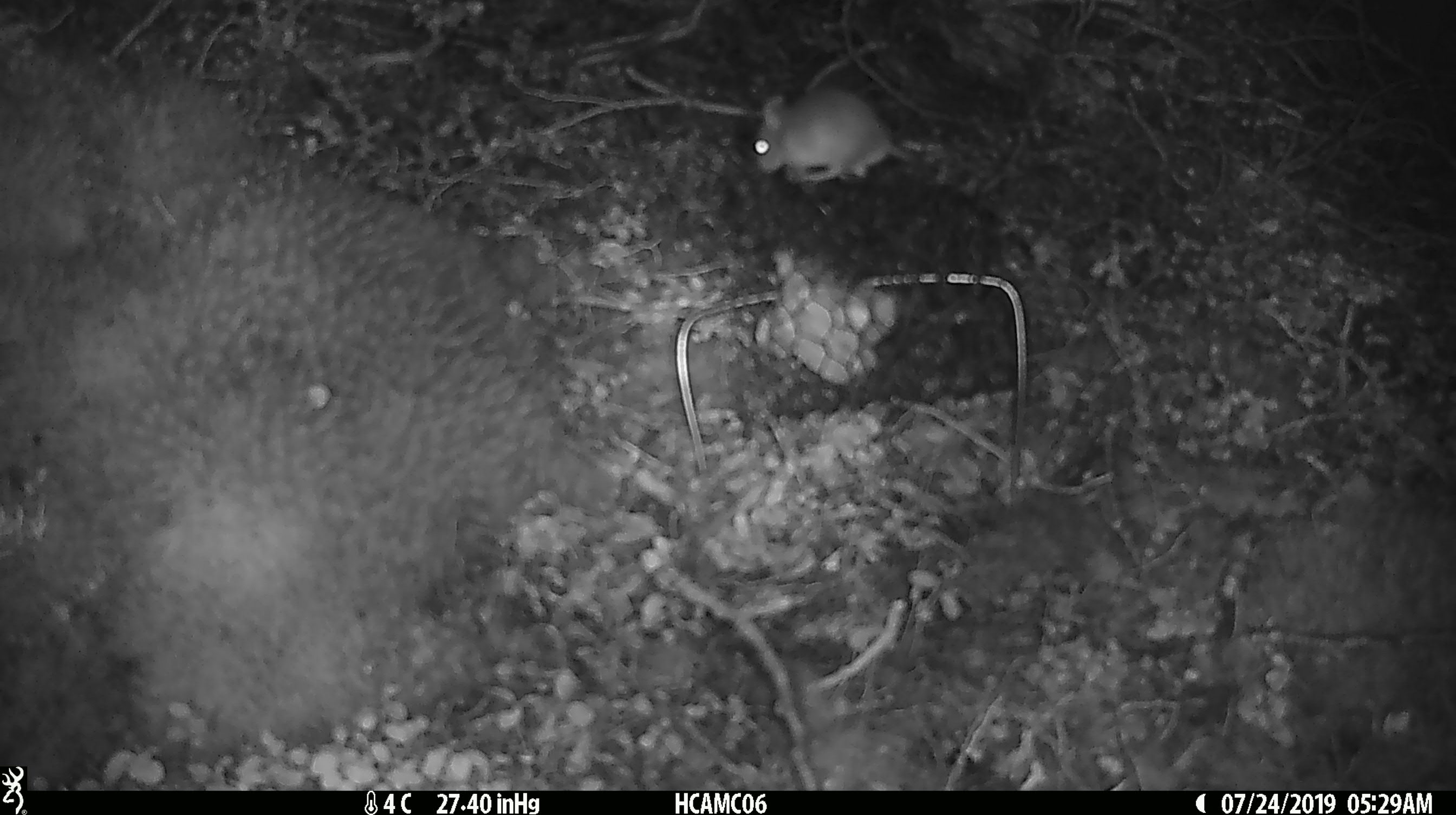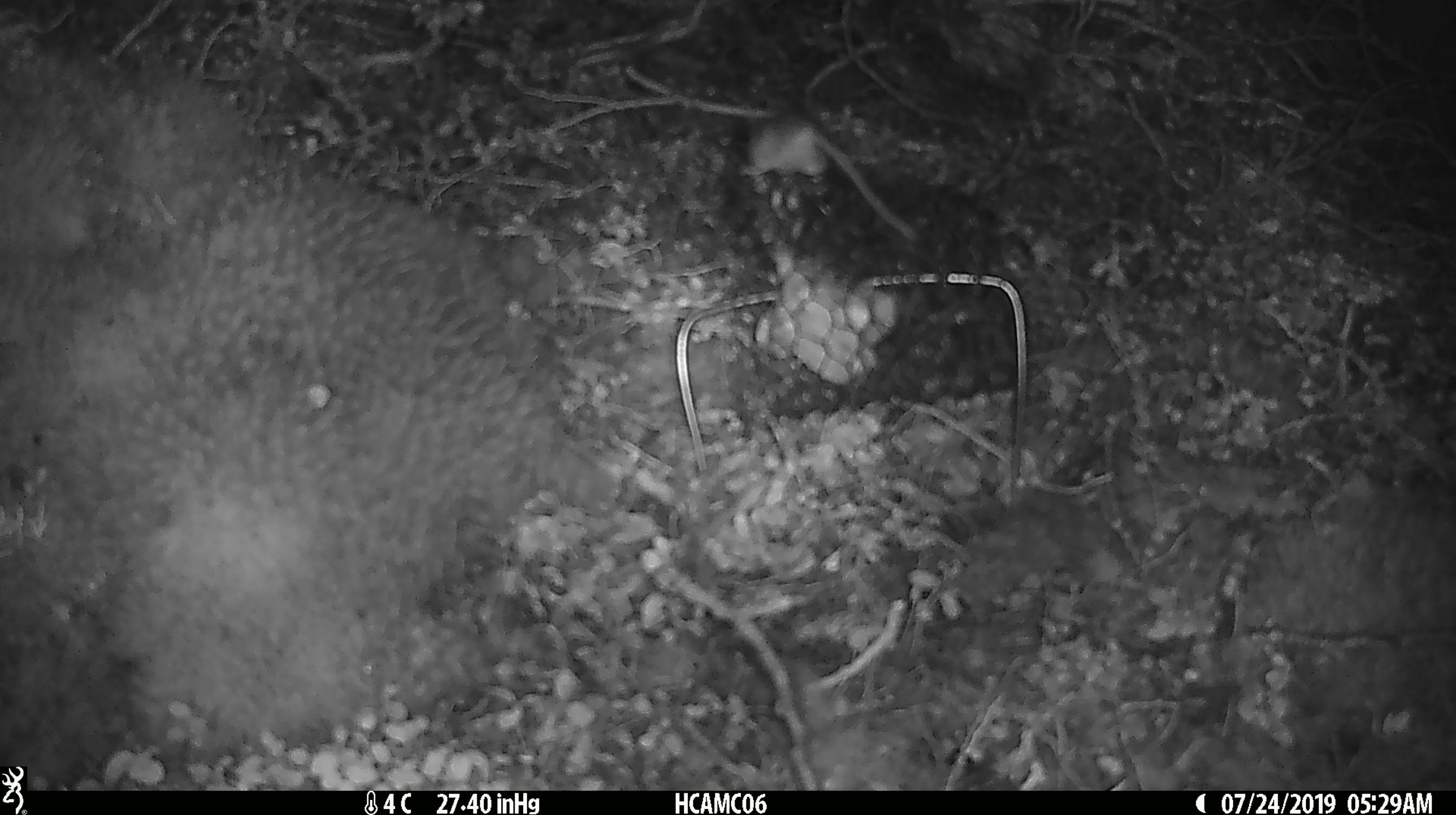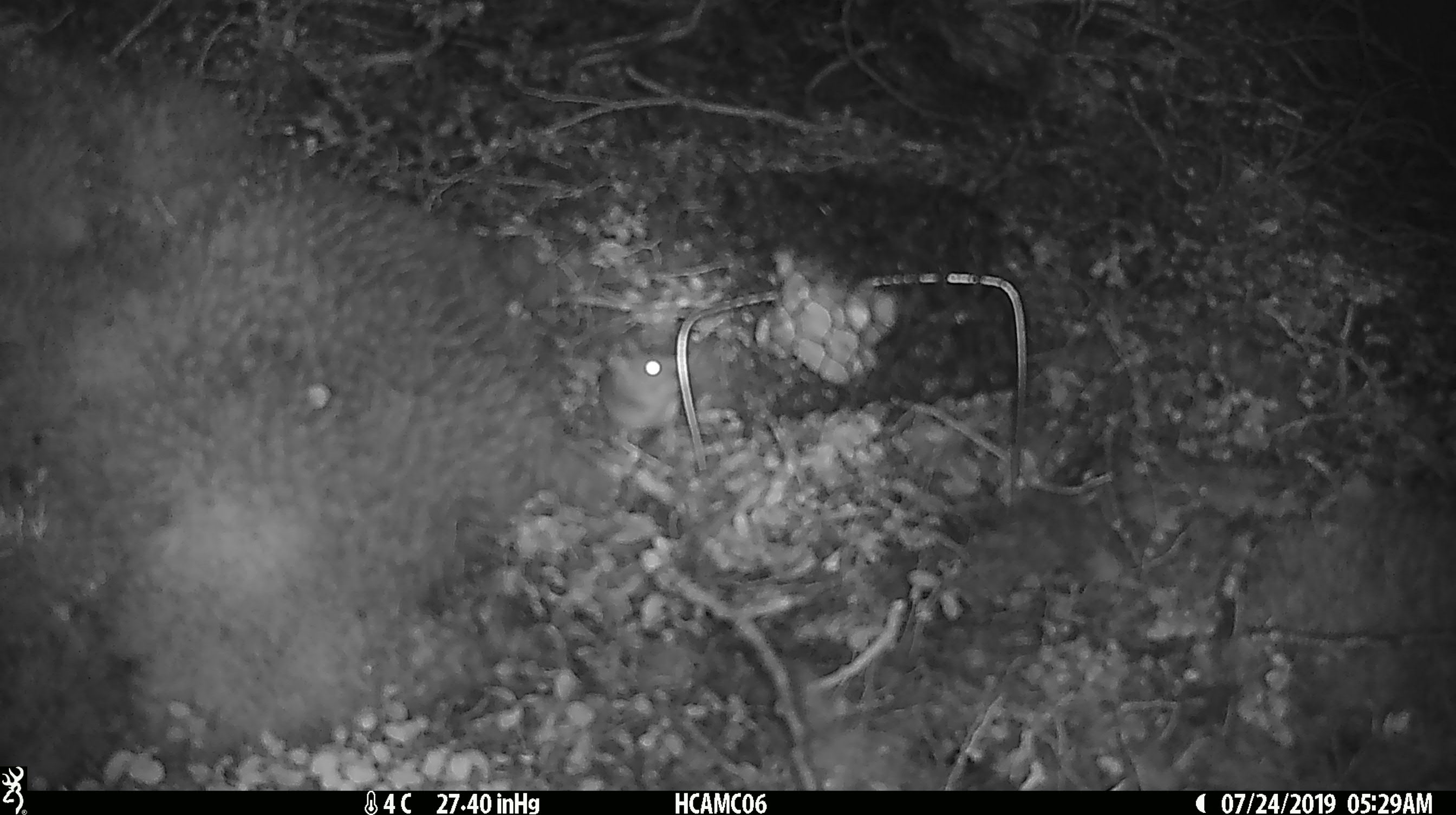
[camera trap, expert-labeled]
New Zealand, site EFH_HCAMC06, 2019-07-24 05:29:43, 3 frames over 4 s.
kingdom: Animalia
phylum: Chordata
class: Mammalia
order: Rodentia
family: Muridae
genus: Mus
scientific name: Mus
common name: mouse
Mouse (Mus).